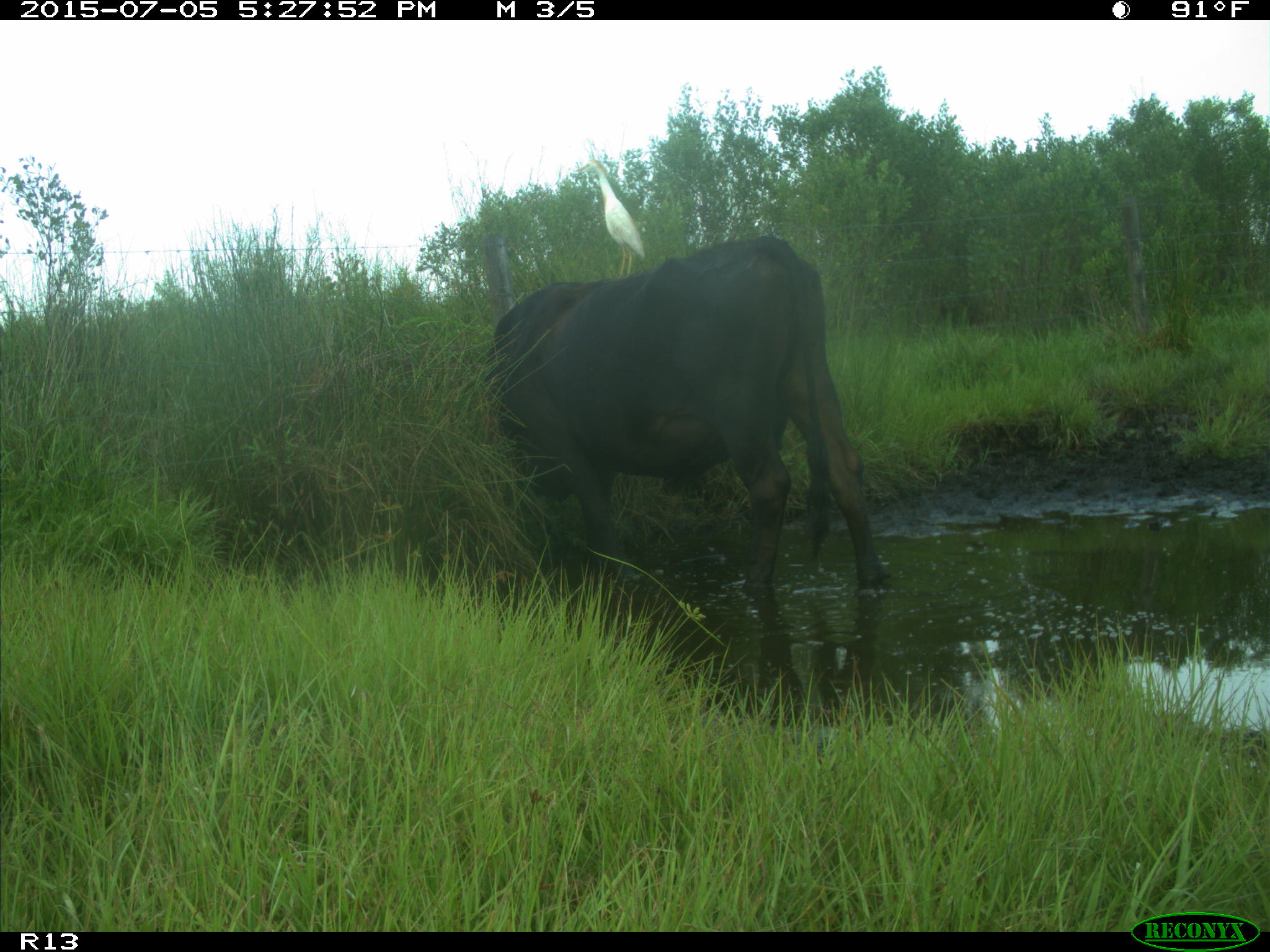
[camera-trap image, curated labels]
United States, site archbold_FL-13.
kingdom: Animalia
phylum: Chordata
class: Mammalia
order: Artiodactyla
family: Bovidae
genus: Bos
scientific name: Bos taurus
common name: domestic cow